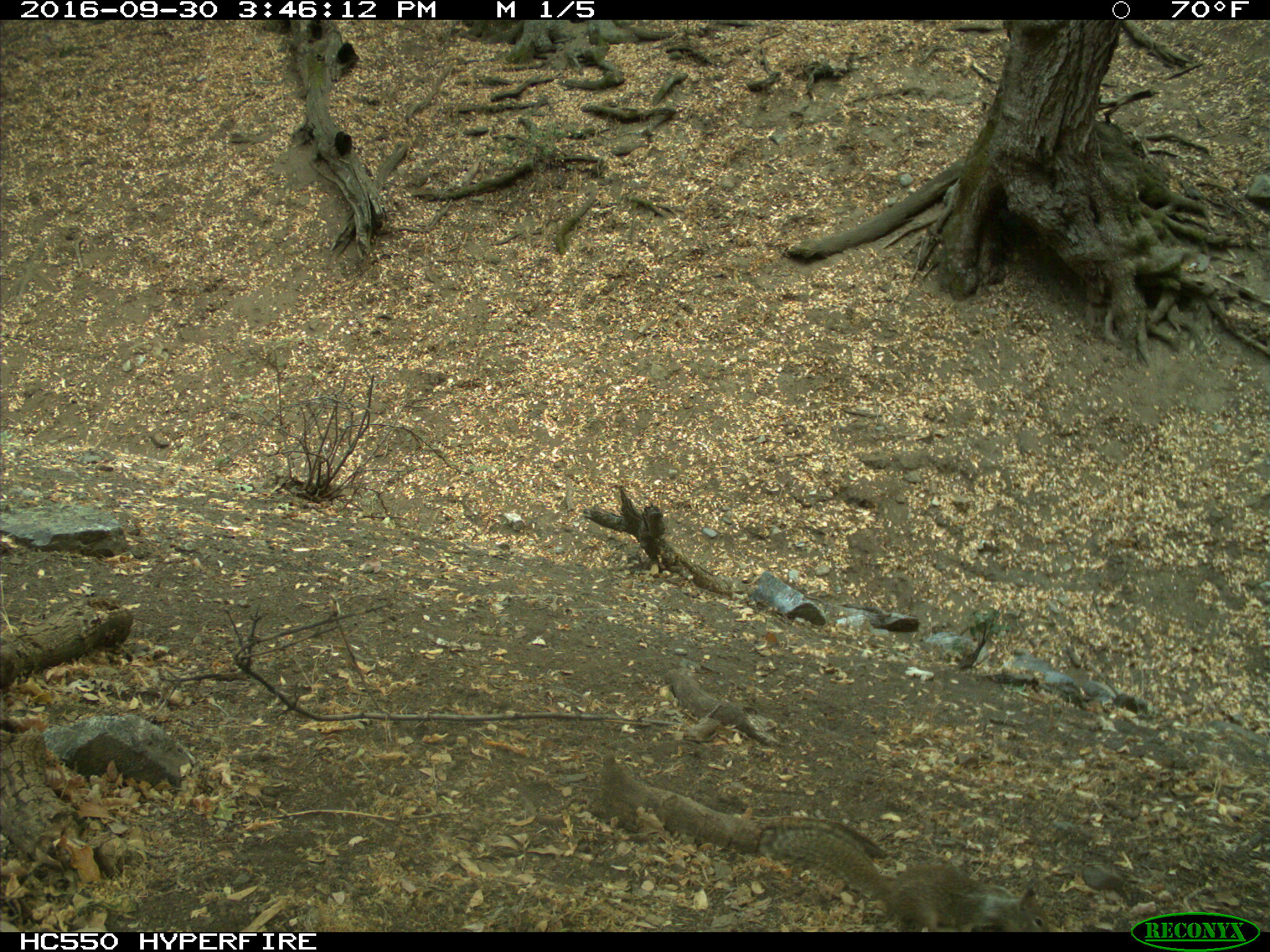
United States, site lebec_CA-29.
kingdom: Animalia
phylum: Chordata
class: Mammalia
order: Rodentia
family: Sciuridae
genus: Otospermophilus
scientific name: Otospermophilus beecheyi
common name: california ground squirrel